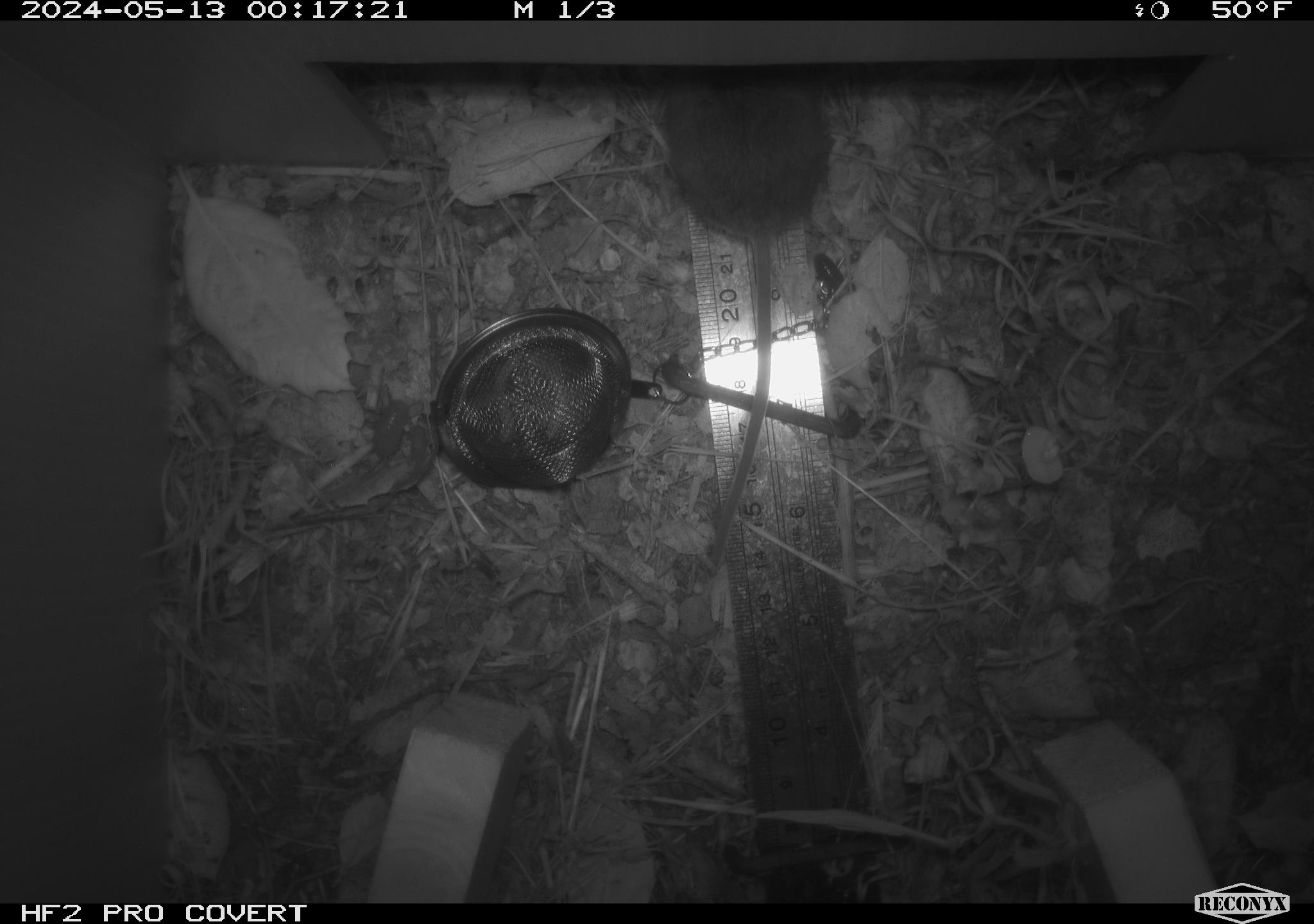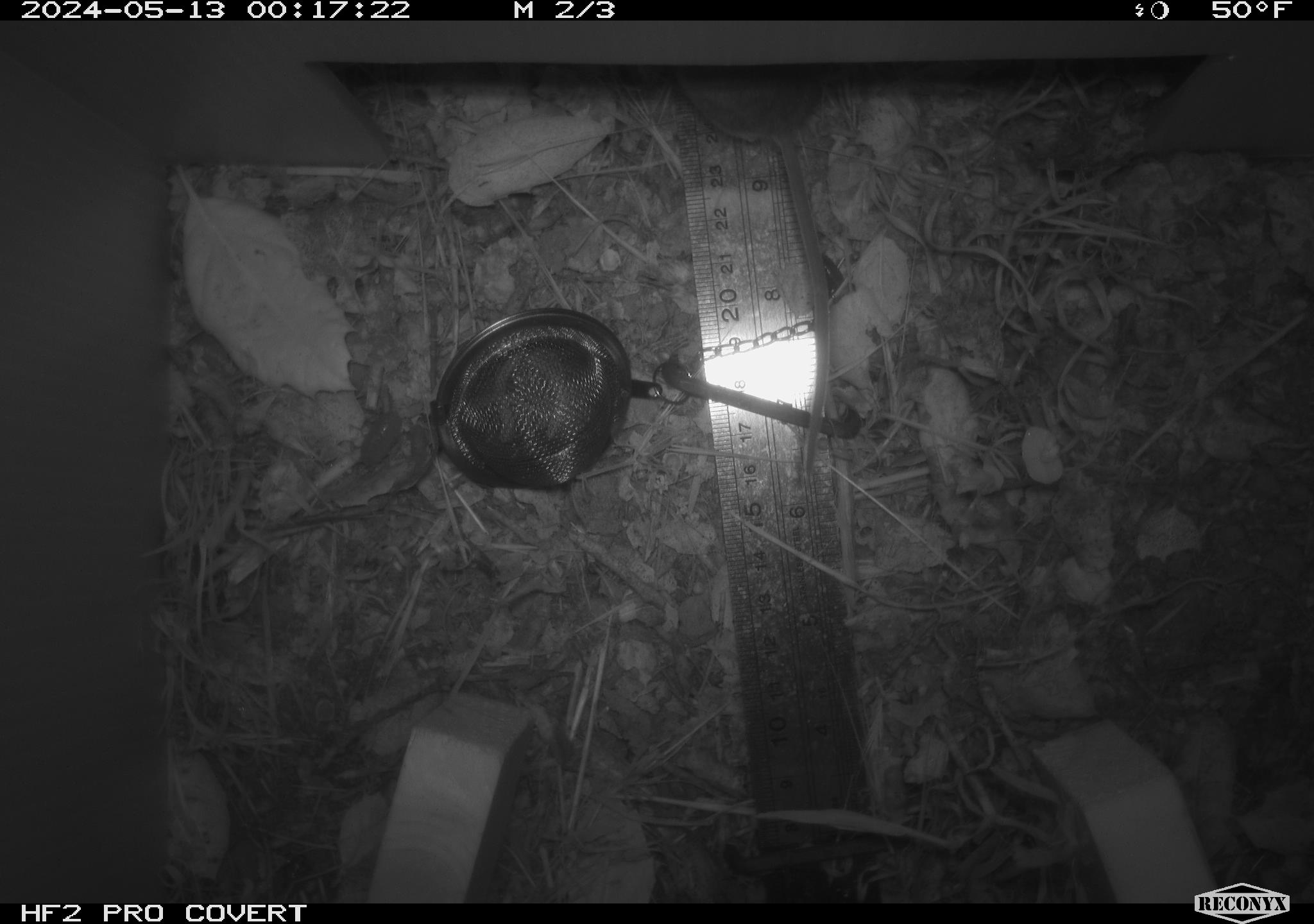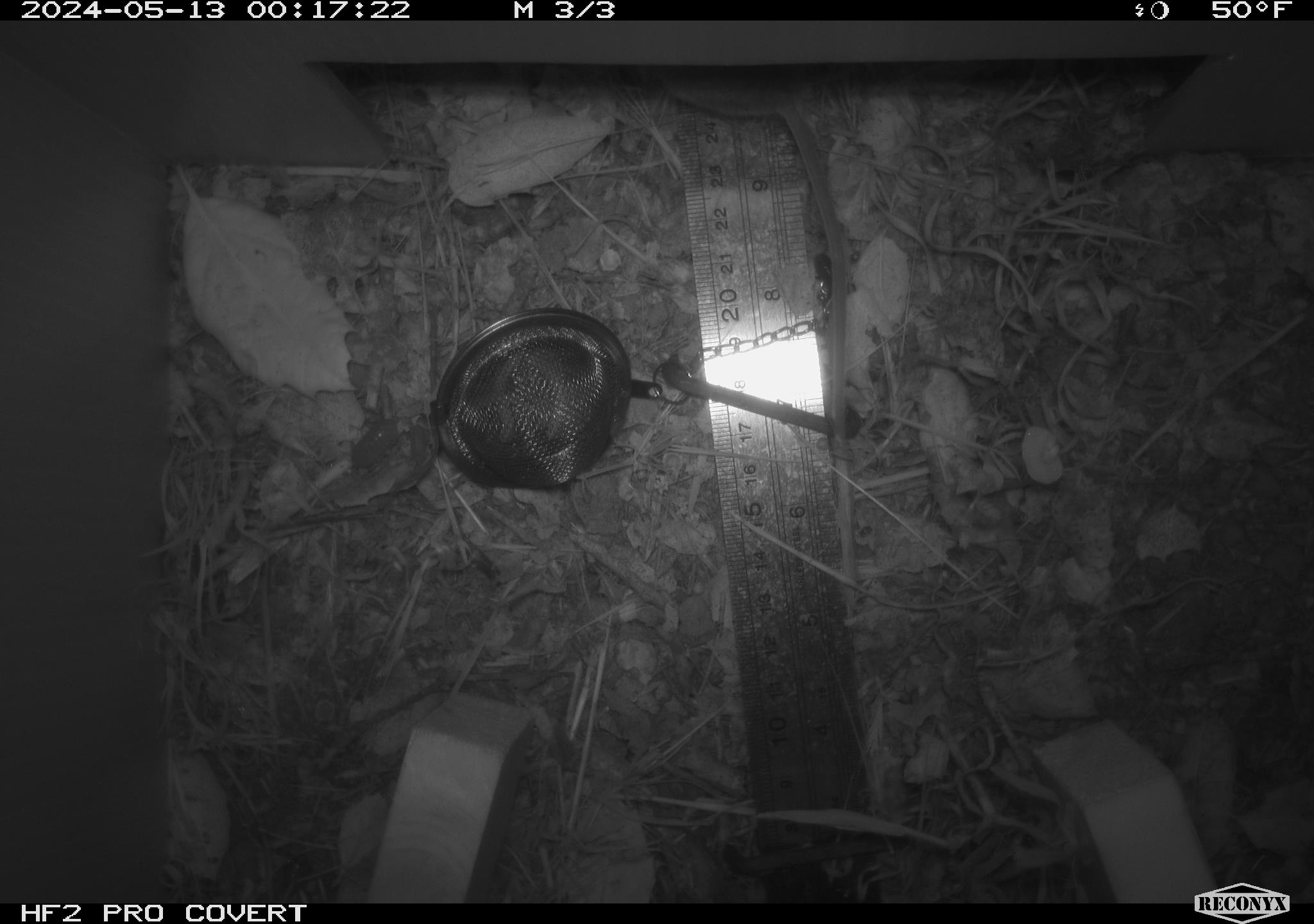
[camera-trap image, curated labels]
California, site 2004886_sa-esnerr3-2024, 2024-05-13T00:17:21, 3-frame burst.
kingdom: Animalia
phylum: Chordata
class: Mammalia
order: Rodentia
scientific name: Rodentia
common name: rodent